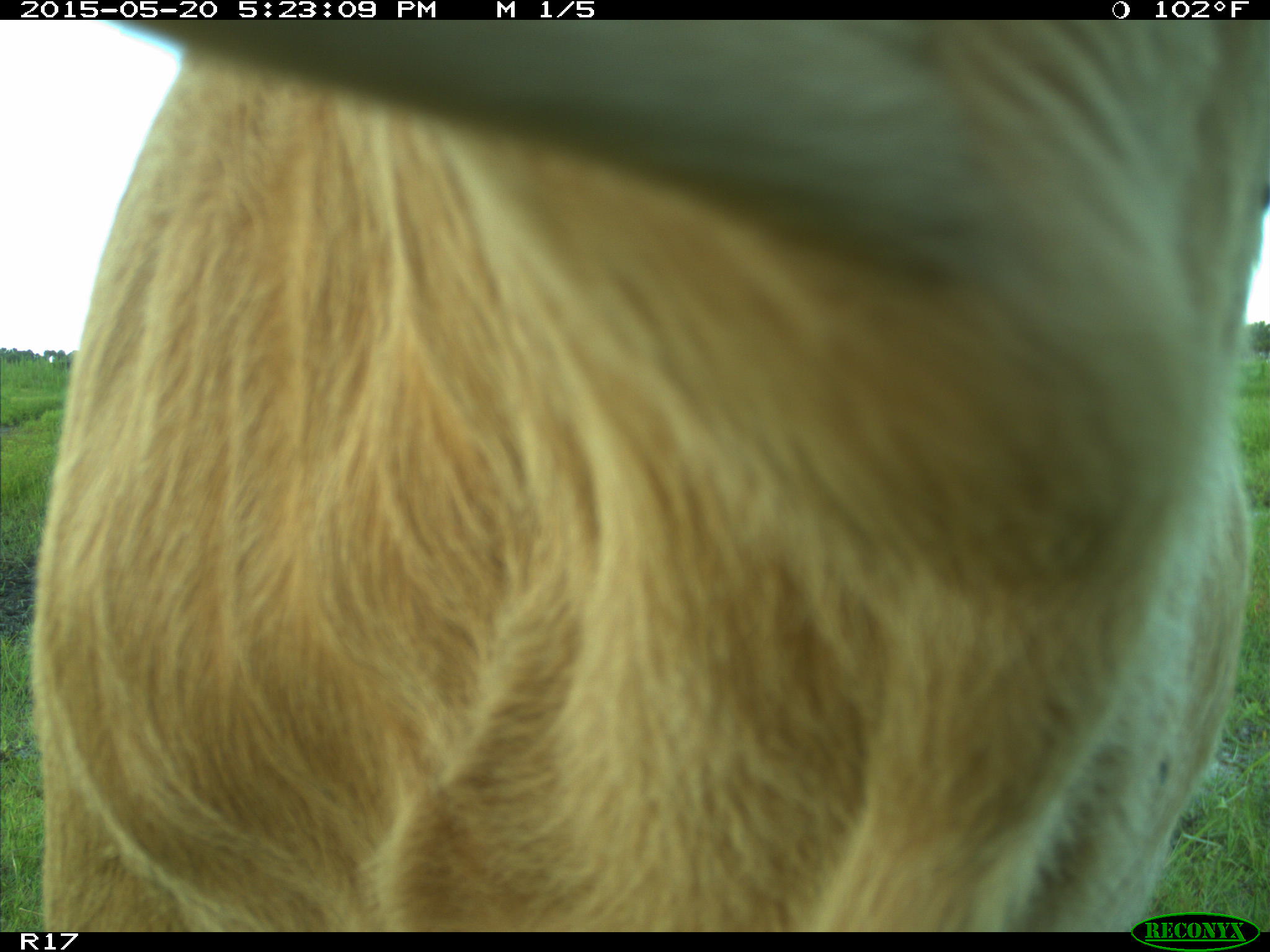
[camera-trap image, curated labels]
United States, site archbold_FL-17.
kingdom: Animalia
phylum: Chordata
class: Mammalia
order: Artiodactyla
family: Bovidae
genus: Bos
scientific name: Bos taurus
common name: domestic cow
Bos taurus (domestic cow).